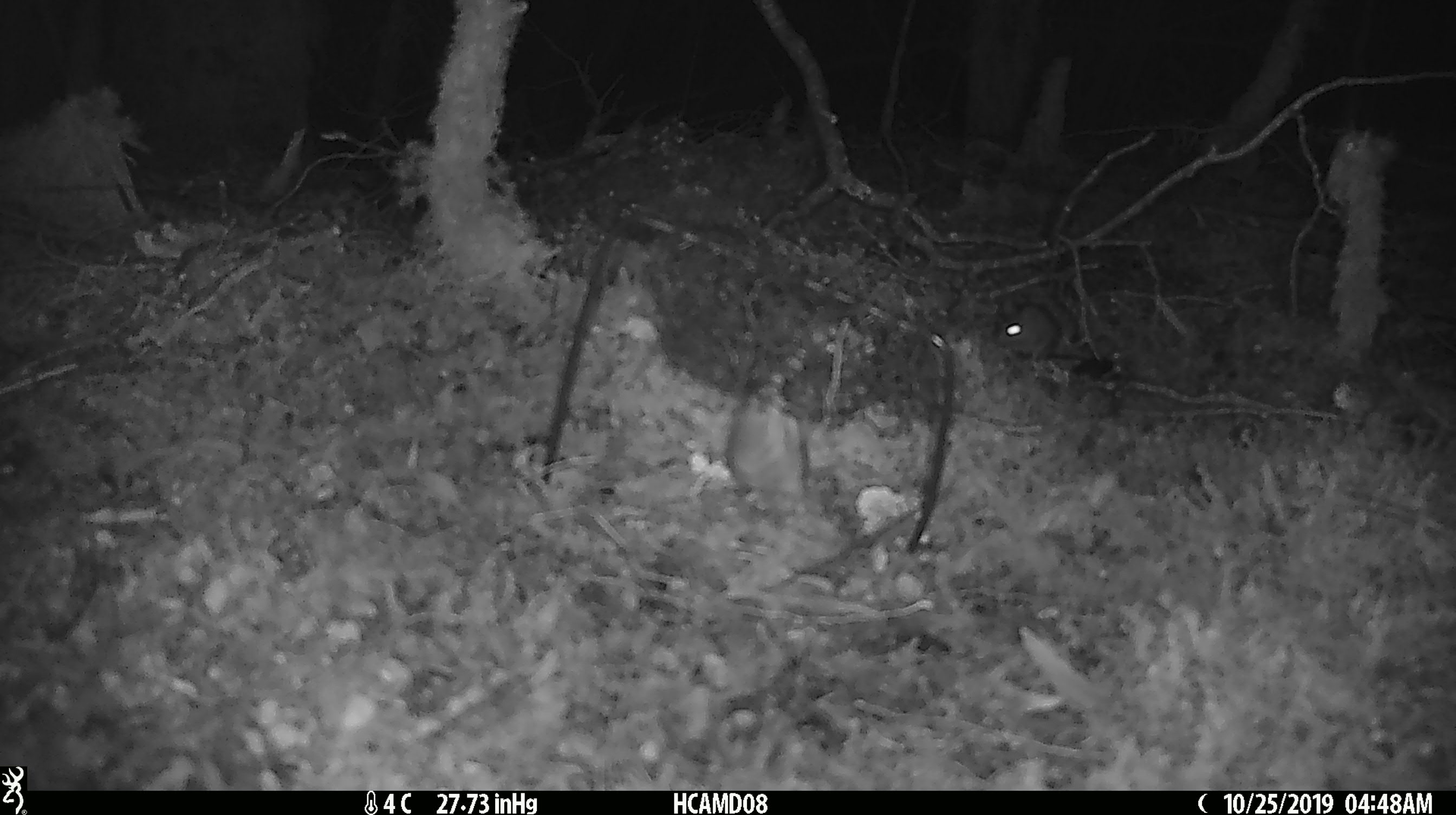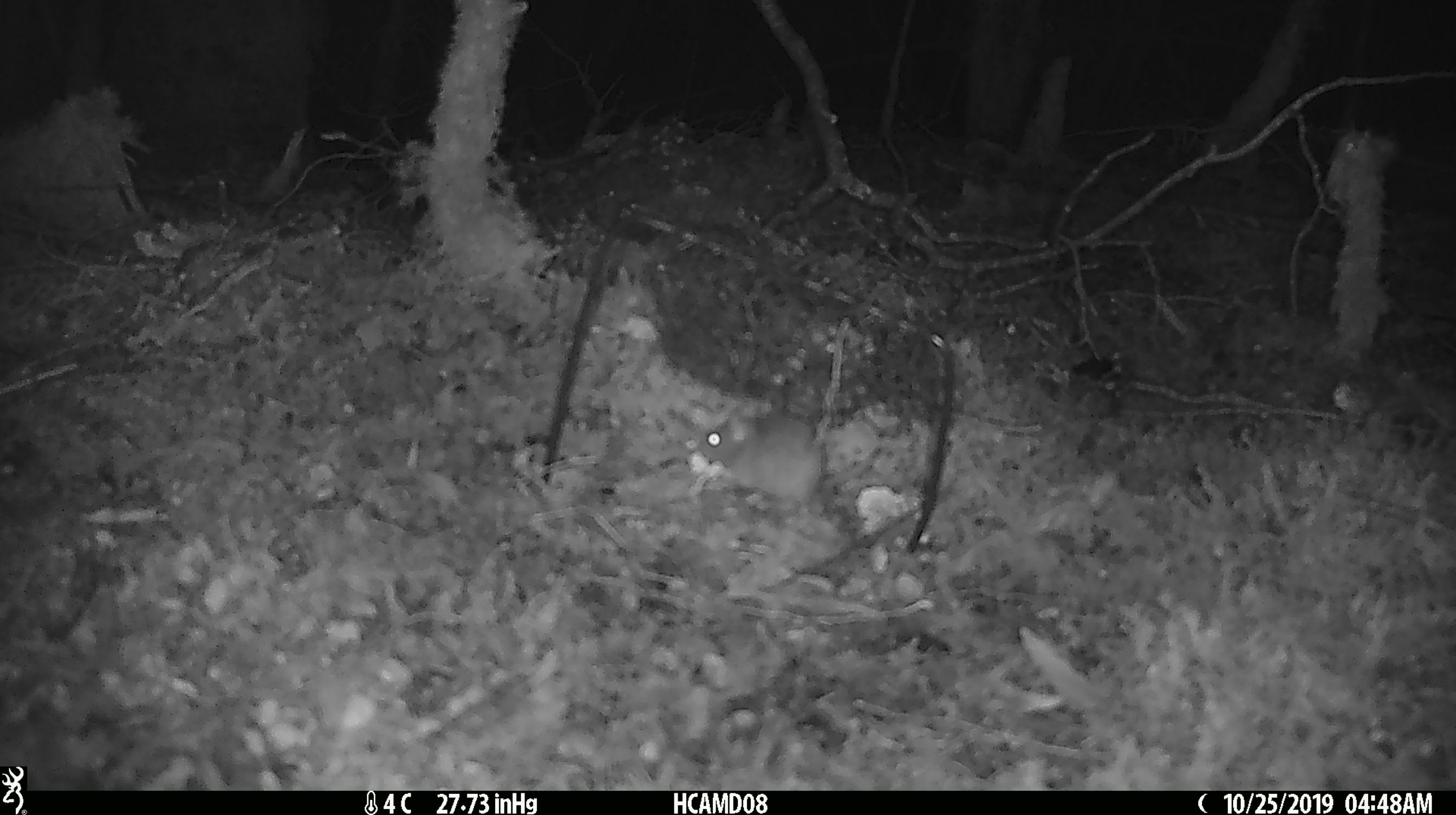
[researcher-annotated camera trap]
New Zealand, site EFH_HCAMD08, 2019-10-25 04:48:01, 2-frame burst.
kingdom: Animalia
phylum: Chordata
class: Mammalia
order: Rodentia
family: Muridae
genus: Mus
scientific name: Mus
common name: mouse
Mouse (Mus).